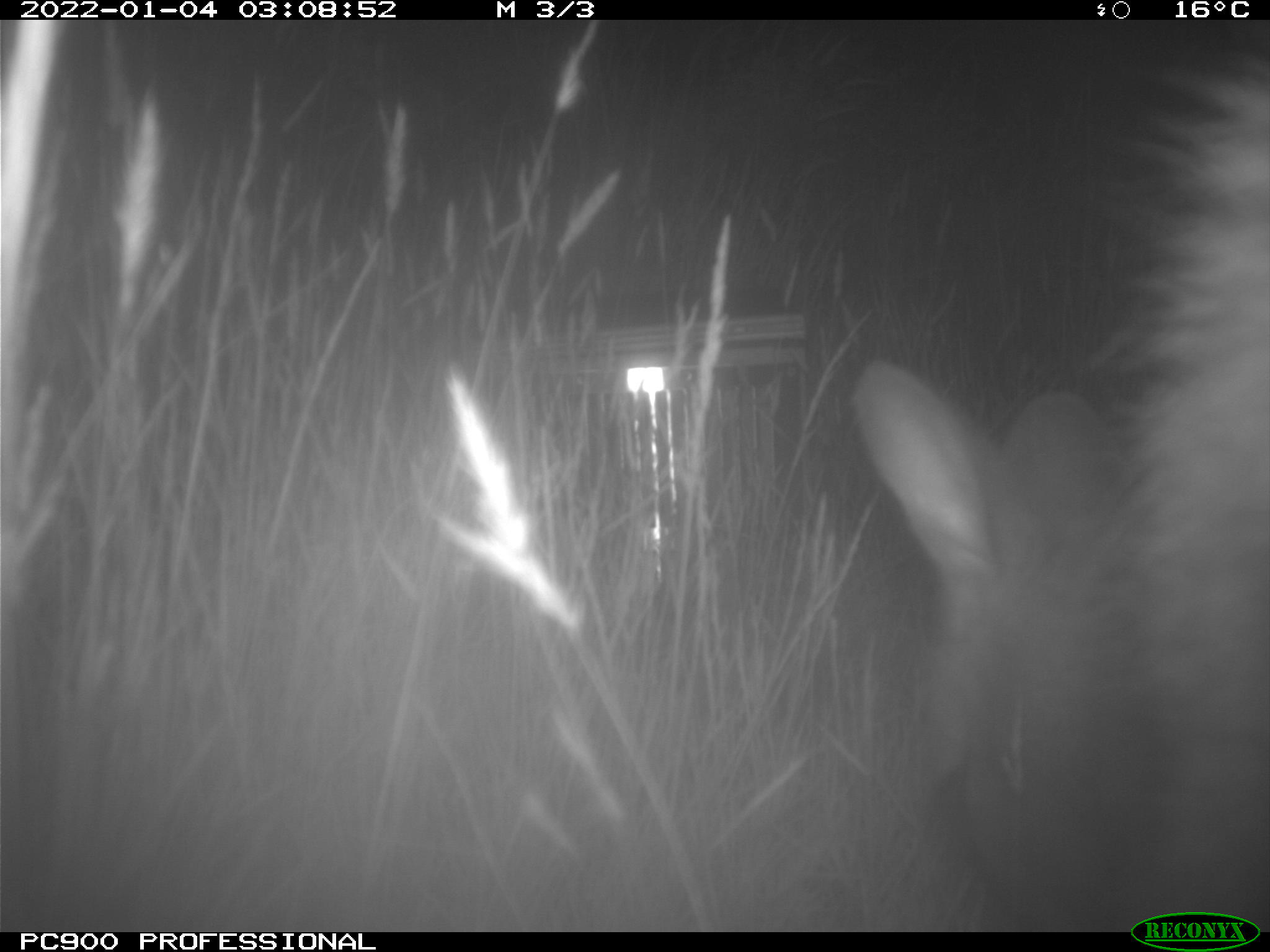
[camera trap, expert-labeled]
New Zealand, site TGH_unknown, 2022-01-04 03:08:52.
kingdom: Animalia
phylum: Chordata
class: Mammalia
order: Diprotodontia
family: Macropodidae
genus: Notamacropus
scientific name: Notamacropus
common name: wallaby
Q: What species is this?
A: Wallaby (Notamacropus).